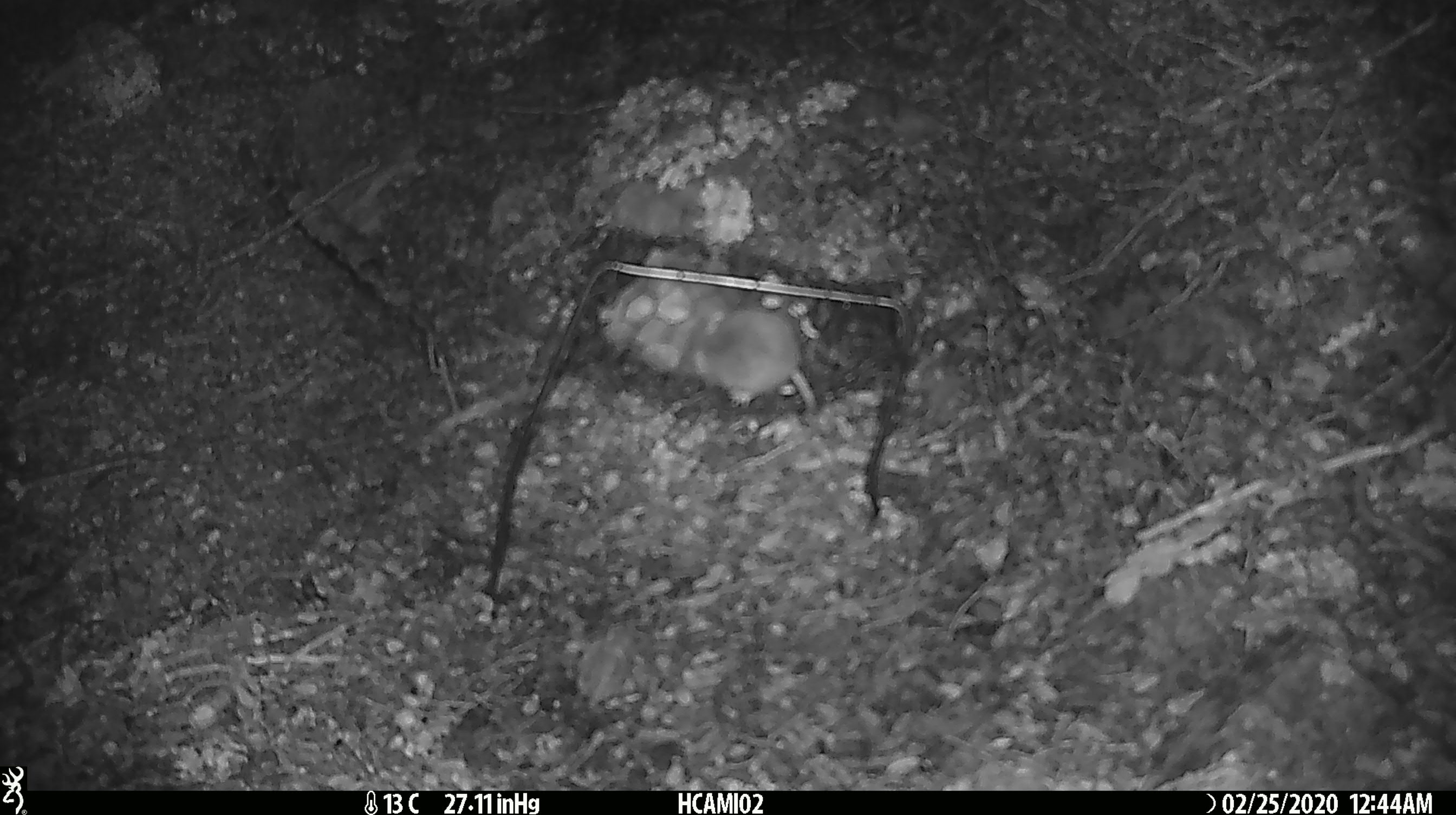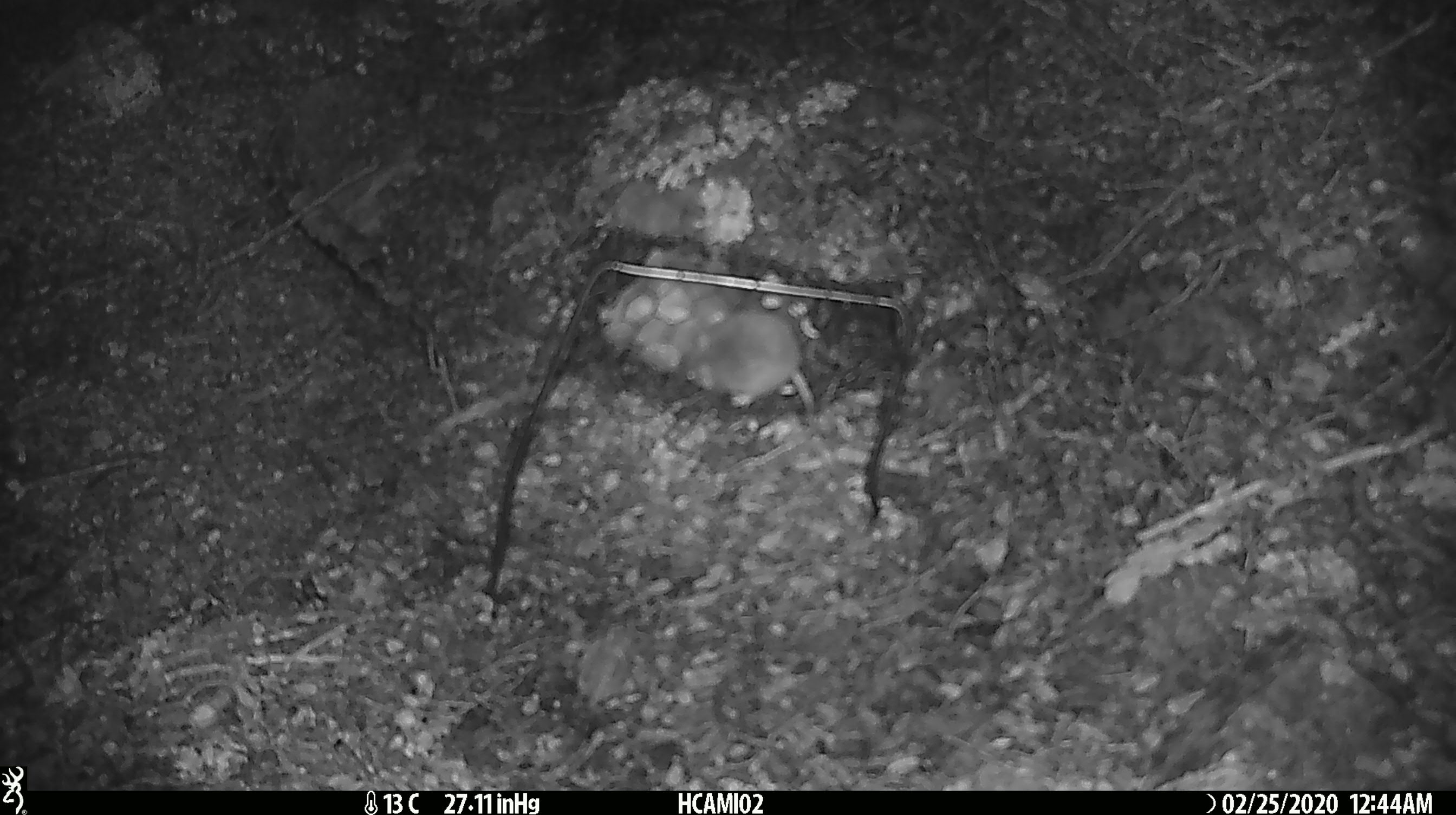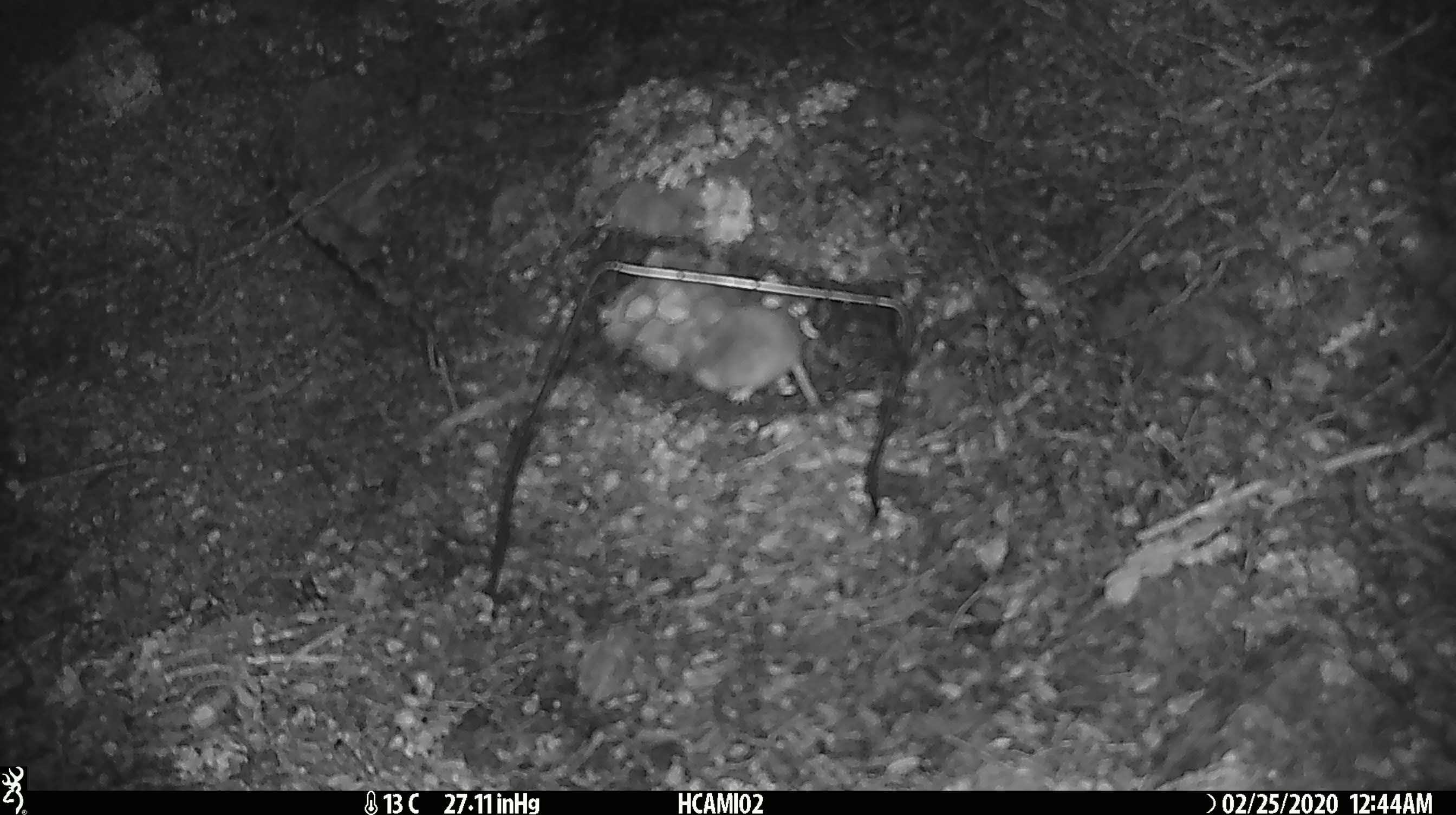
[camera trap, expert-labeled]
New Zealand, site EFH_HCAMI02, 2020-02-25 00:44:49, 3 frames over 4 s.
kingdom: Animalia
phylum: Chordata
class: Mammalia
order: Rodentia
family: Muridae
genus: Mus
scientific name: Mus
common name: mouse